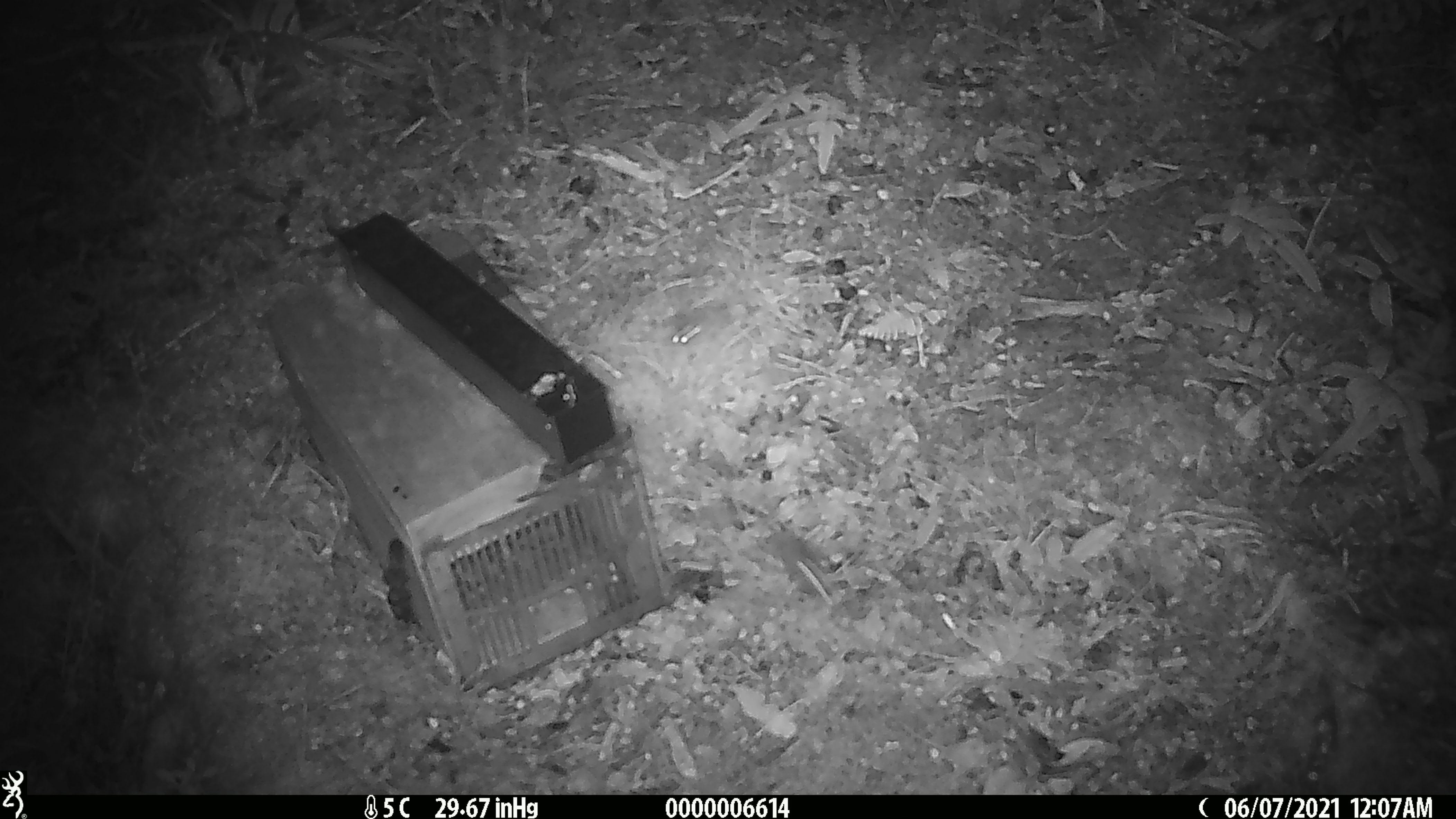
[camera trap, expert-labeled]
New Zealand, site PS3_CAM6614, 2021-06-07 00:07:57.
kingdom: Animalia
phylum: Chordata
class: Mammalia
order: Rodentia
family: Muridae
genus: Mus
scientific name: Mus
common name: mouse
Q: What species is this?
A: Mouse (Mus).